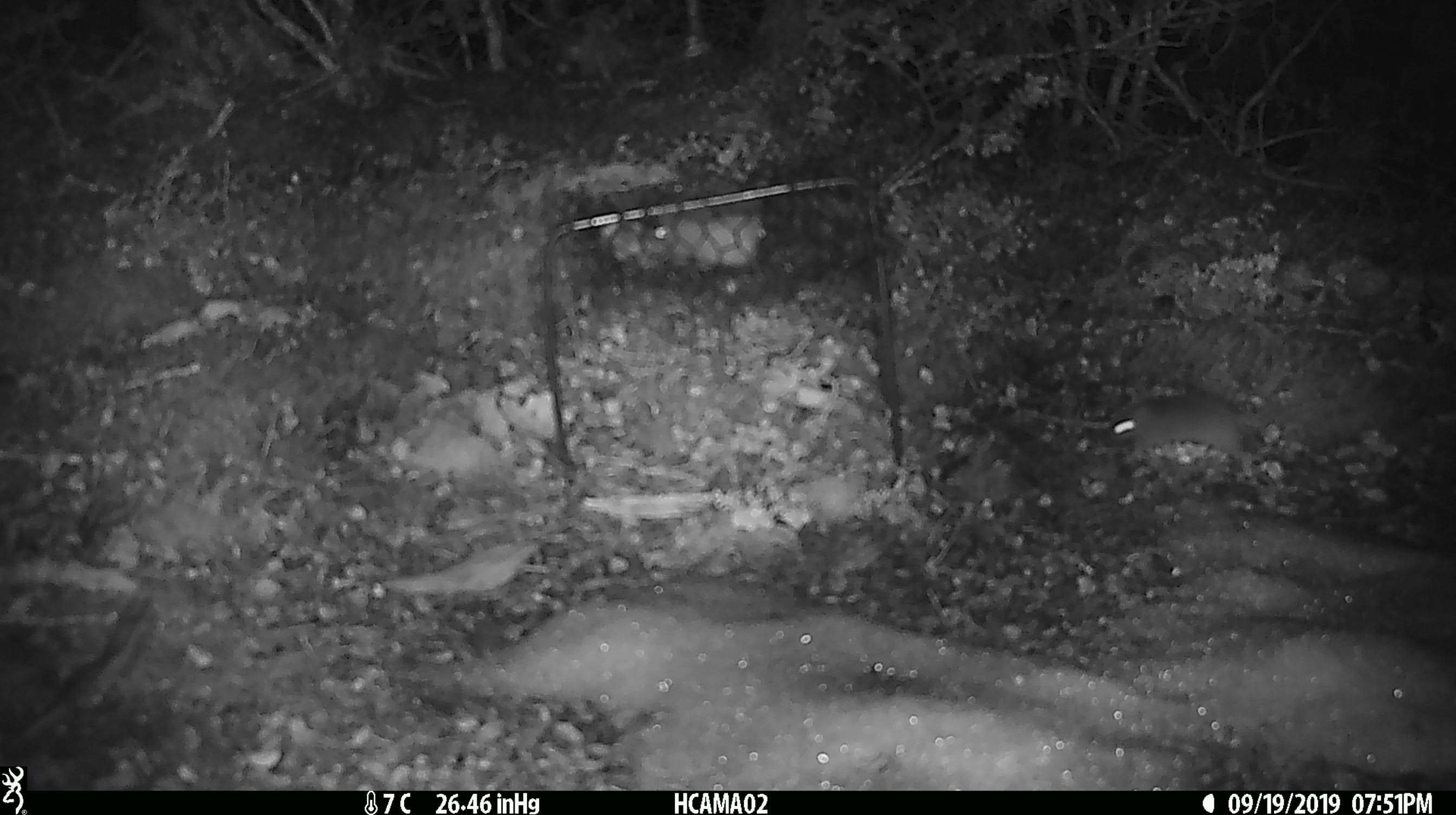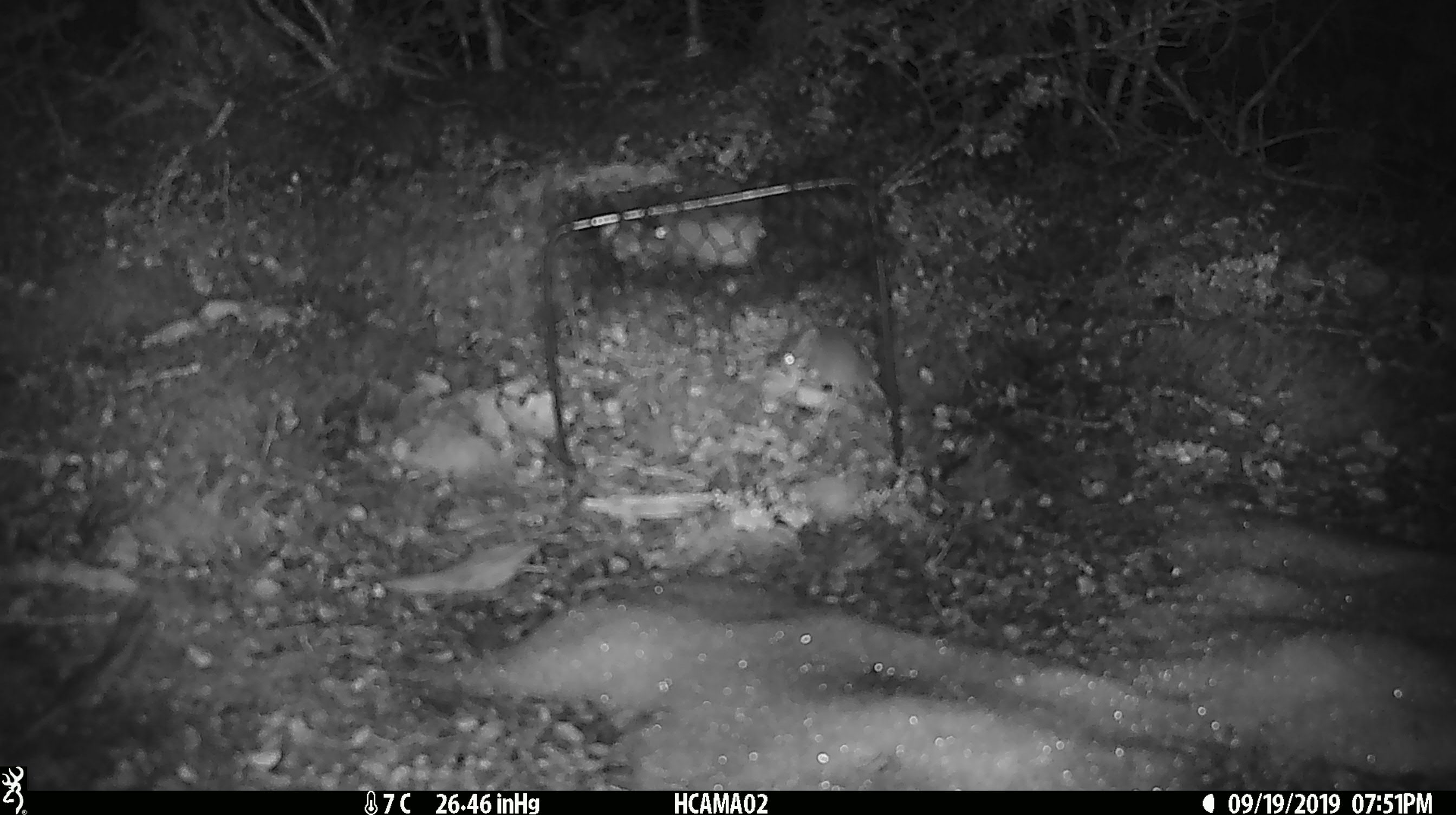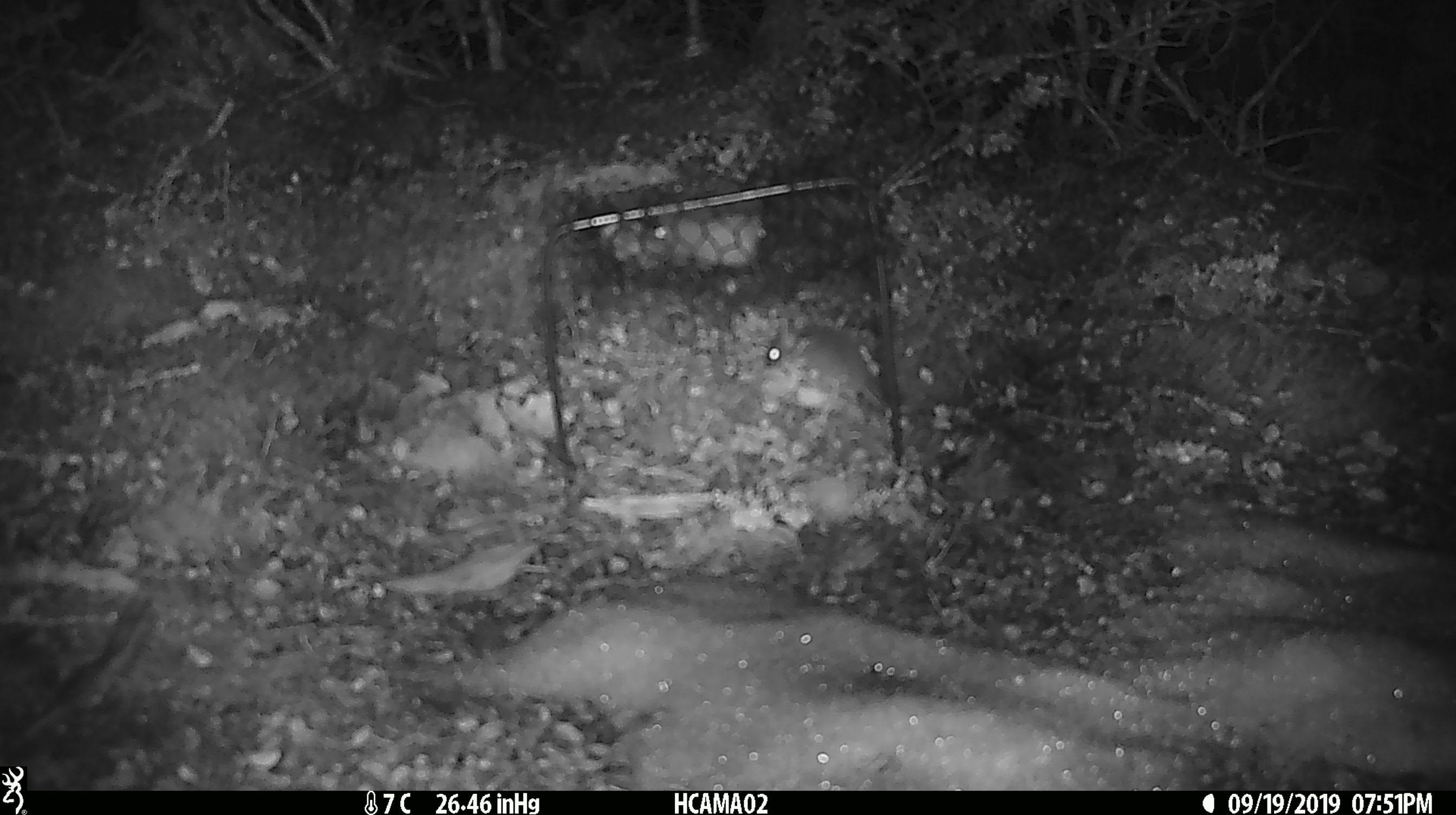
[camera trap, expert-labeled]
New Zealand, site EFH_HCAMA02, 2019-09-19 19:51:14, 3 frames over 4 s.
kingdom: Animalia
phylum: Chordata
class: Mammalia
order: Rodentia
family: Muridae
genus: Mus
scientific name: Mus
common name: mouse